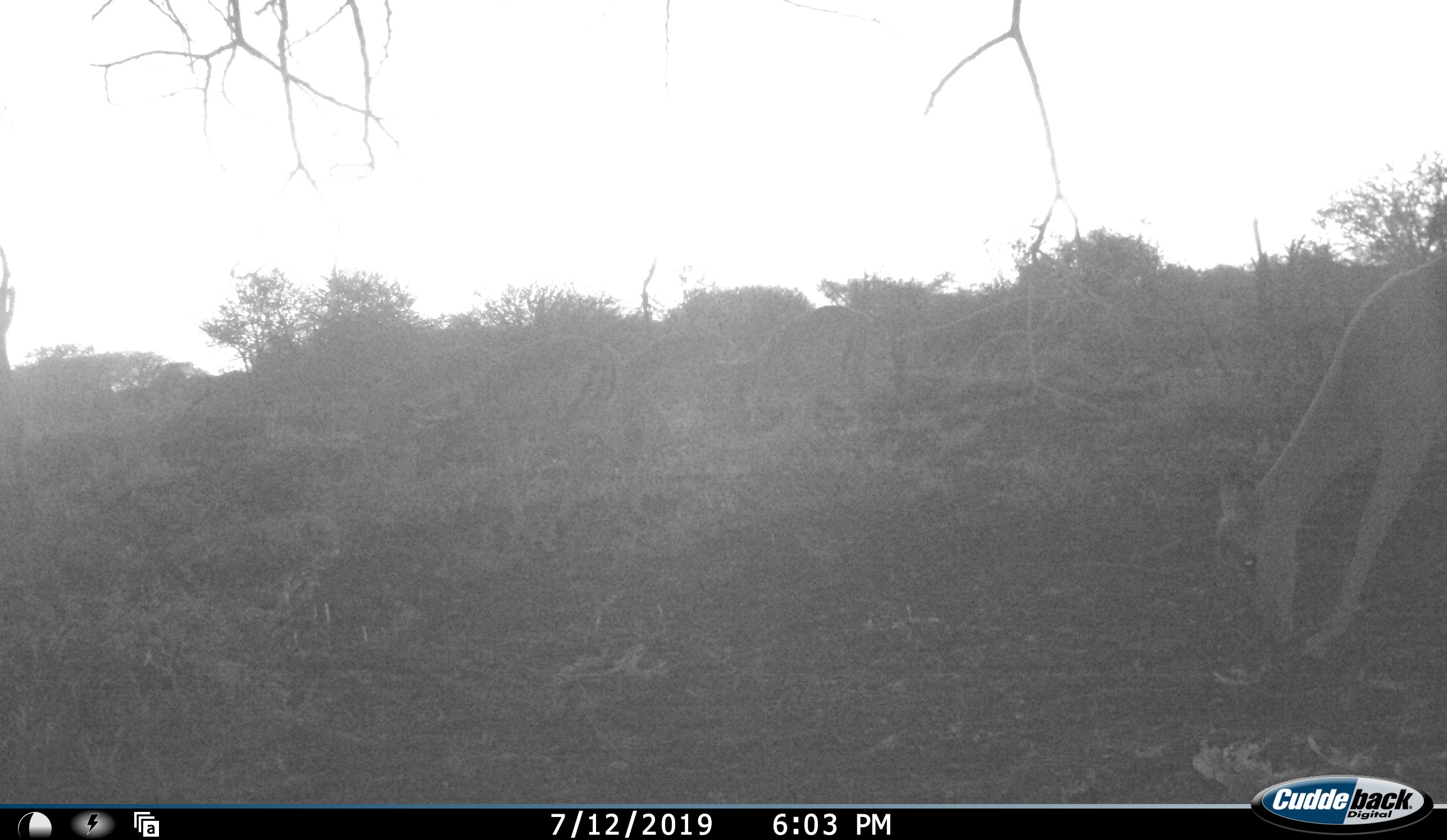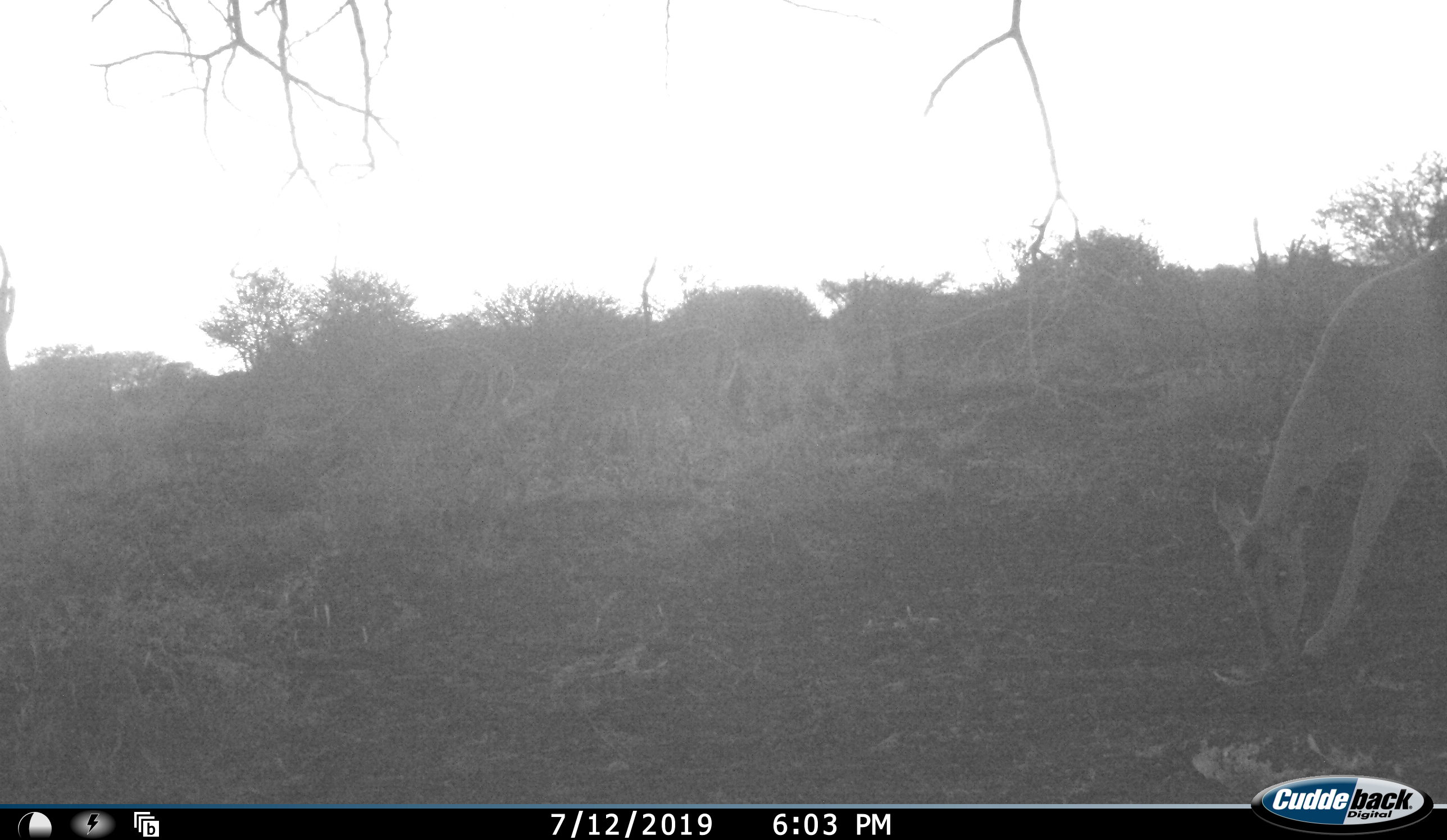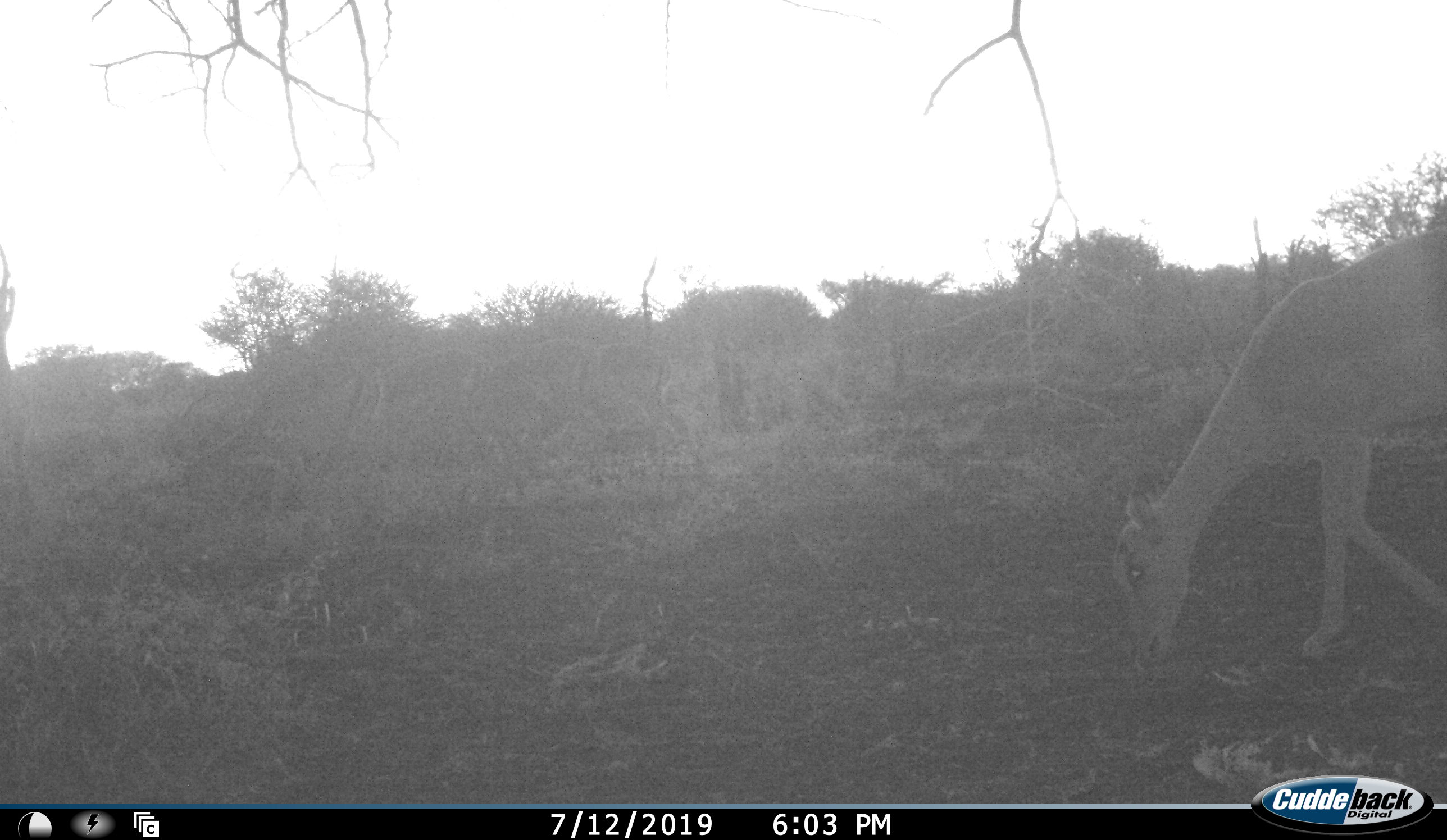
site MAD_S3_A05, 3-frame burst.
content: unidentified animal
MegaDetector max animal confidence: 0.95